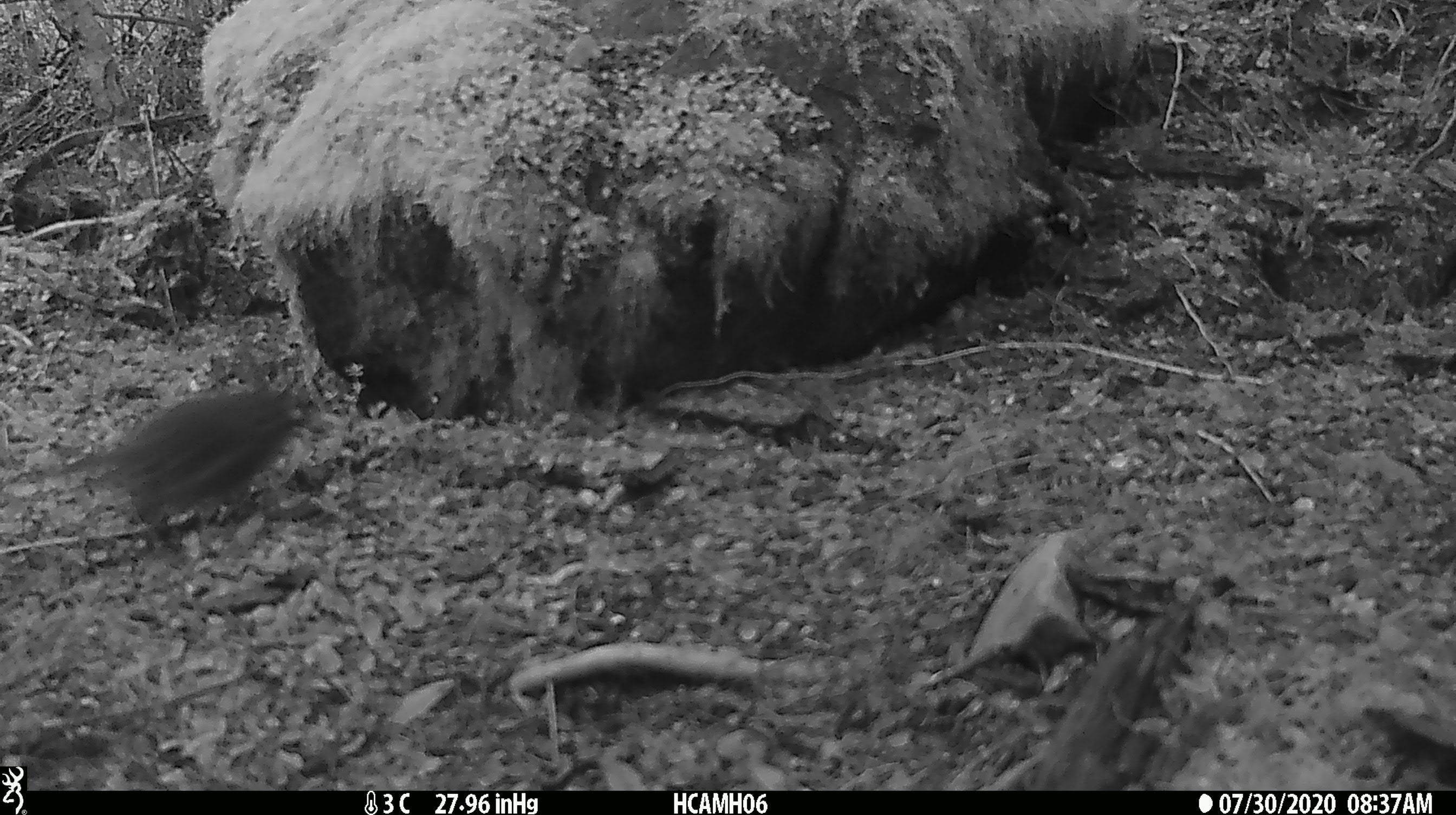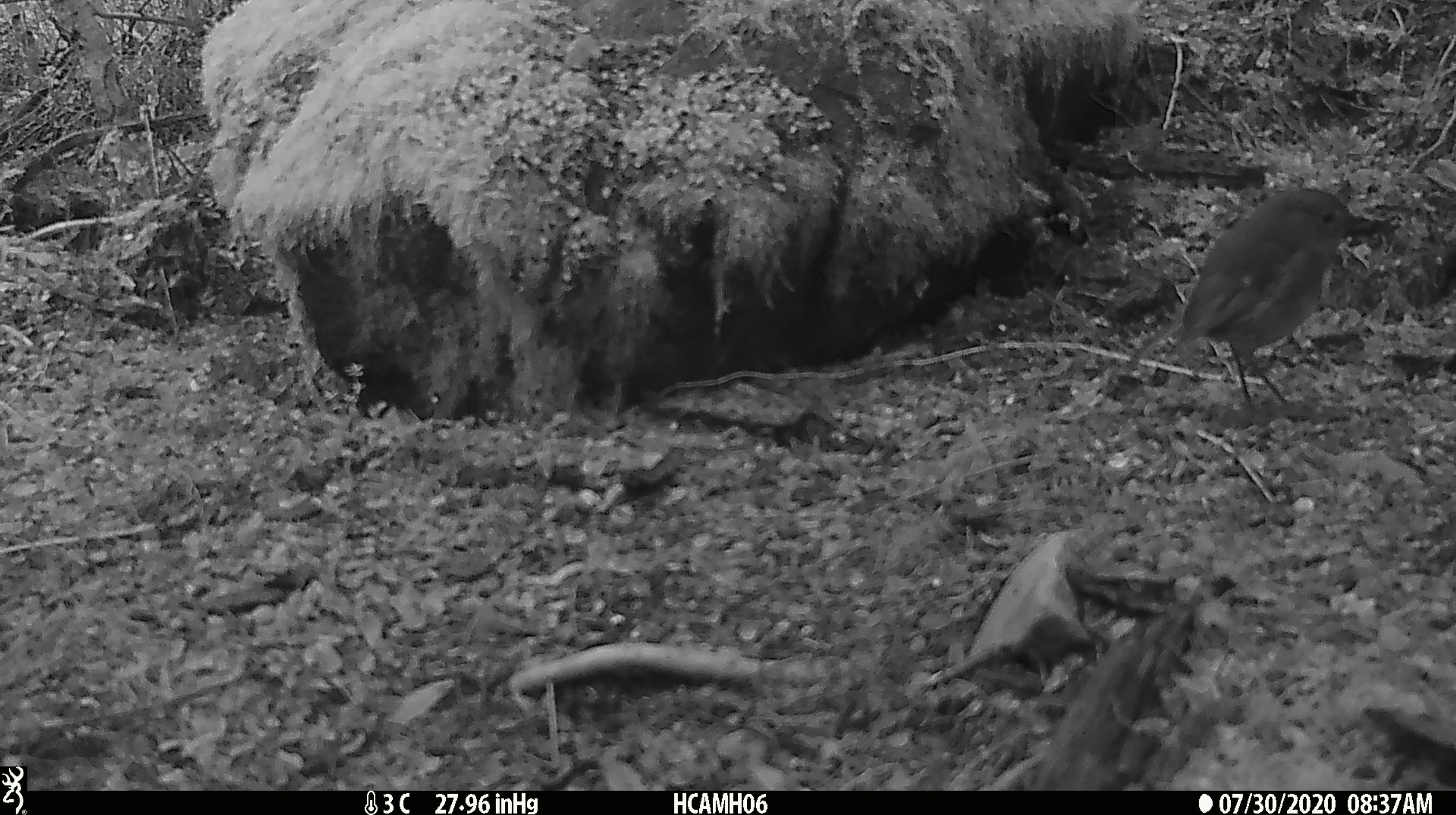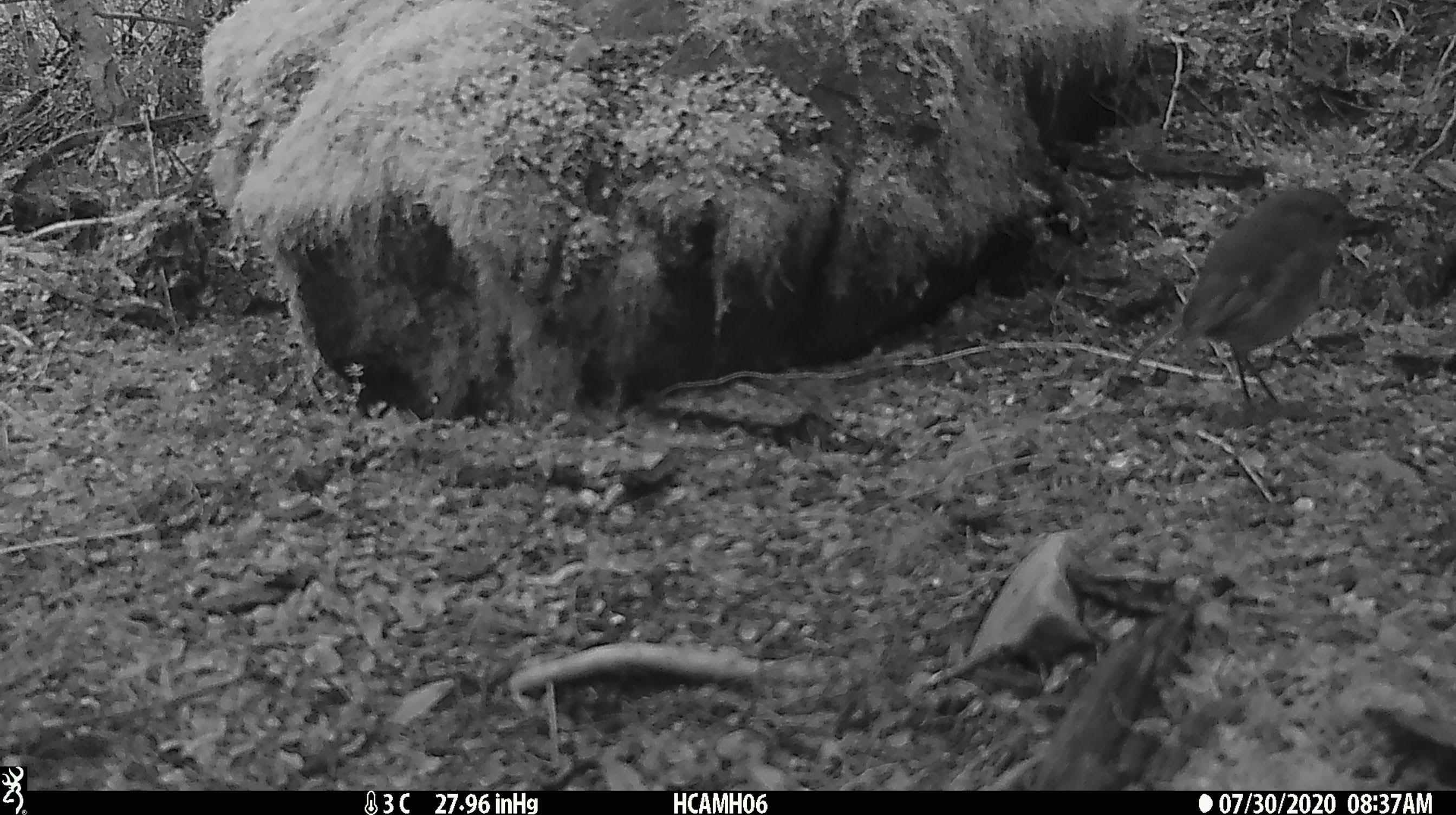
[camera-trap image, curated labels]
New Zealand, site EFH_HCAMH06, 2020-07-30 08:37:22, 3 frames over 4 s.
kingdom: Animalia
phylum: Chordata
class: Aves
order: Passeriformes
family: Petroicidae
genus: Petroica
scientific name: Petroica australis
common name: new zealand robin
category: robin